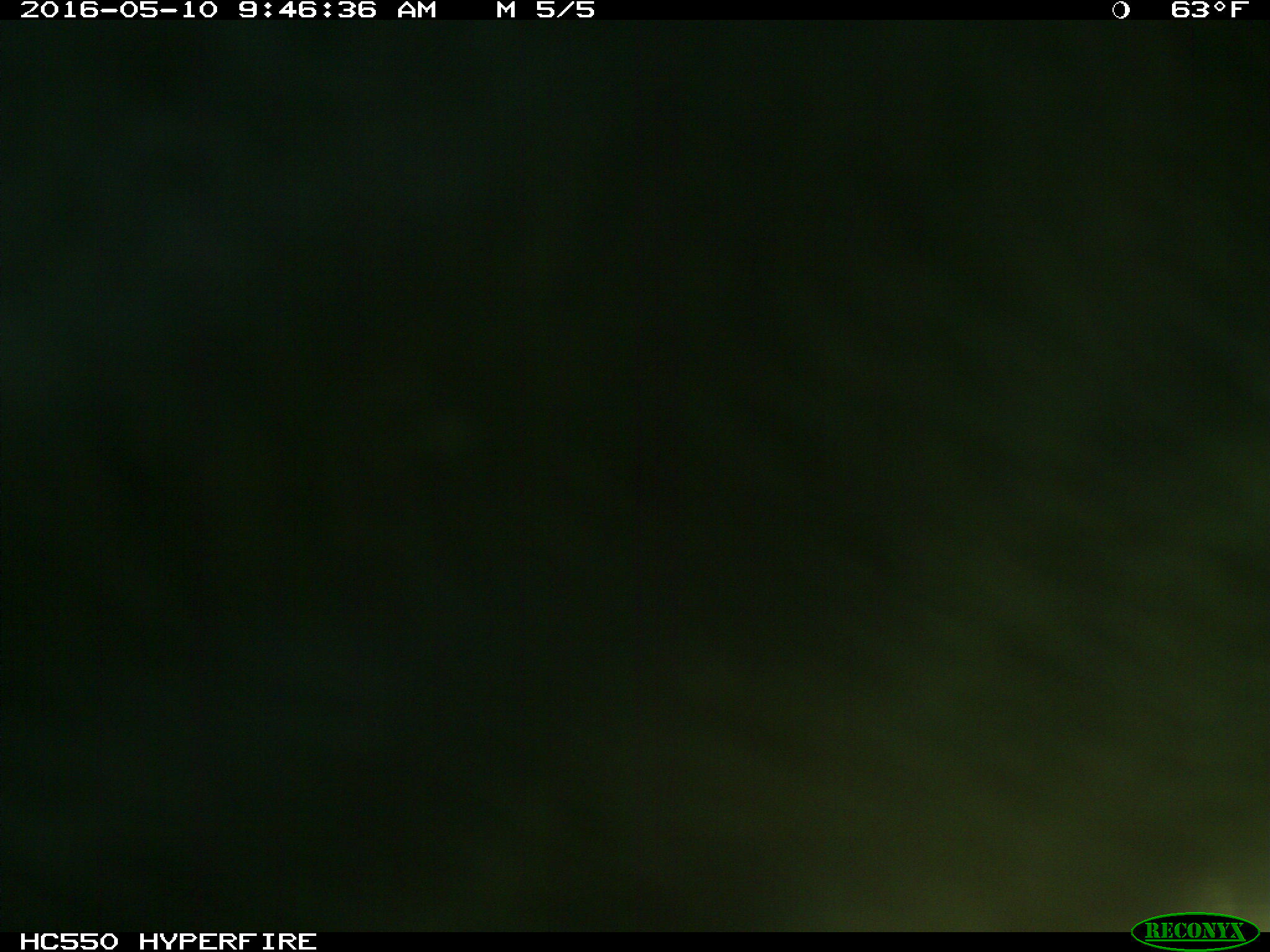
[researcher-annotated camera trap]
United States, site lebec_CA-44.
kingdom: Animalia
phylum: Chordata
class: Mammalia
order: Artiodactyla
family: Bovidae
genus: Bos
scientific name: Bos taurus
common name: domestic cow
Bos taurus (domestic cow).